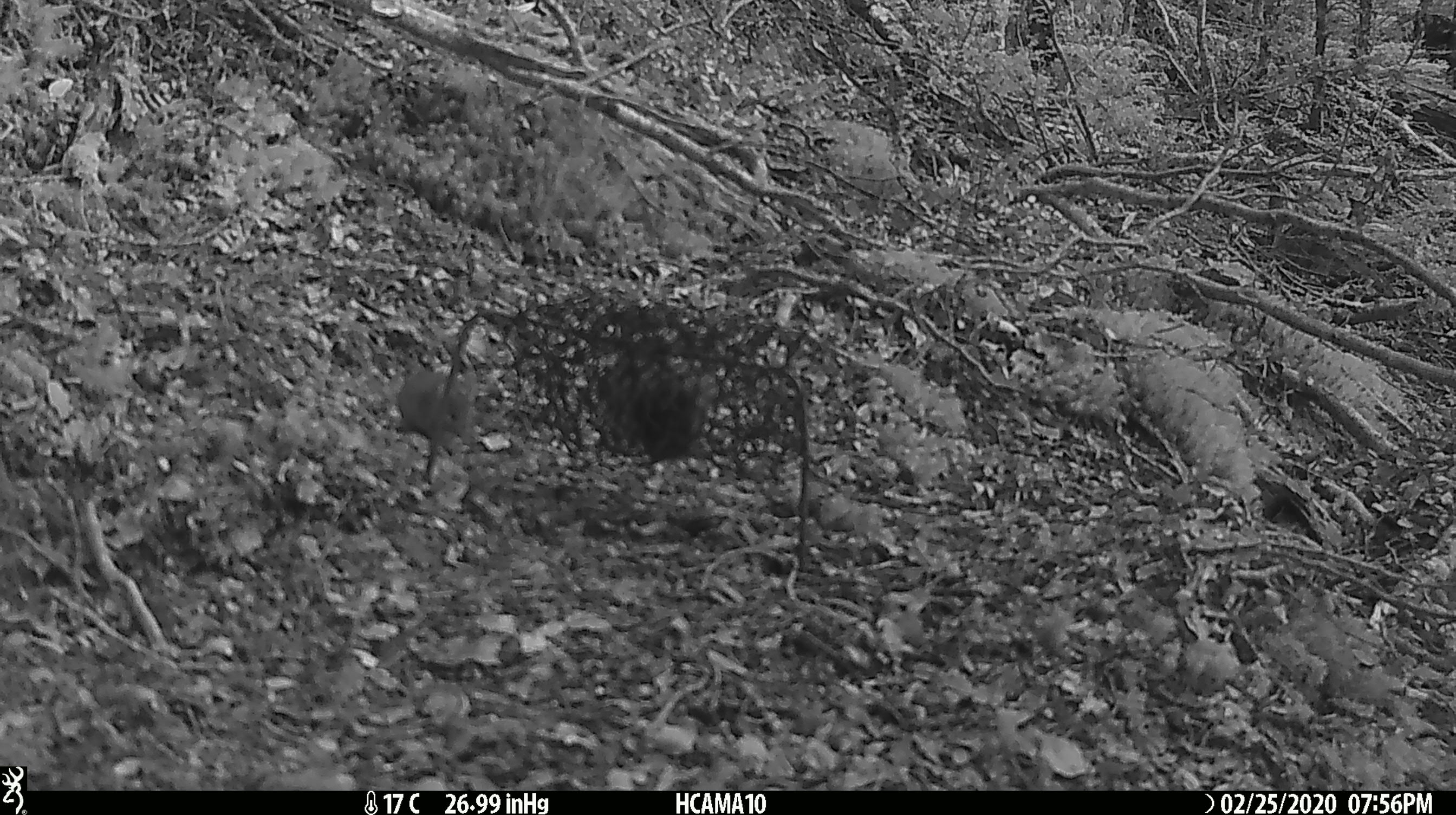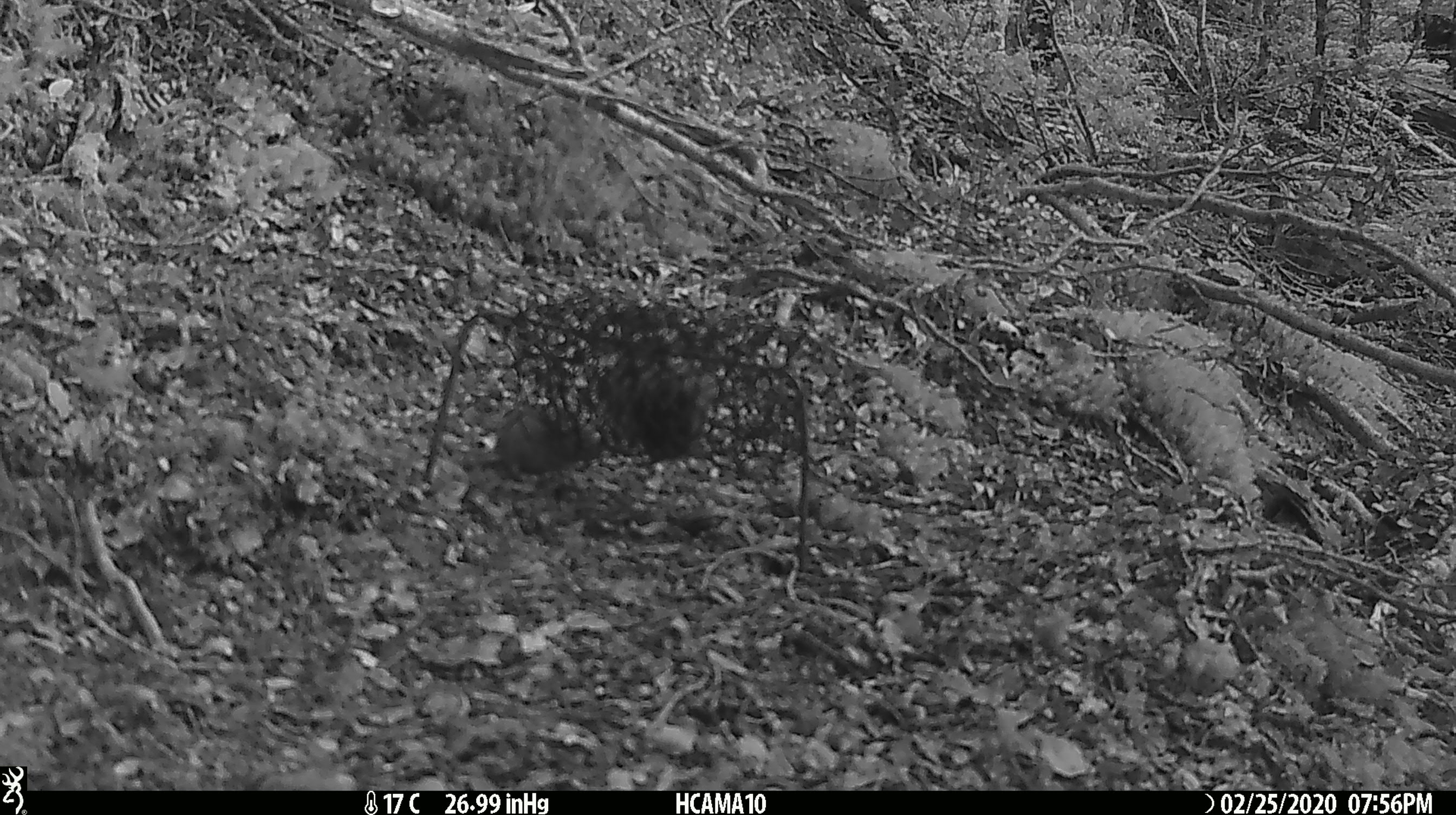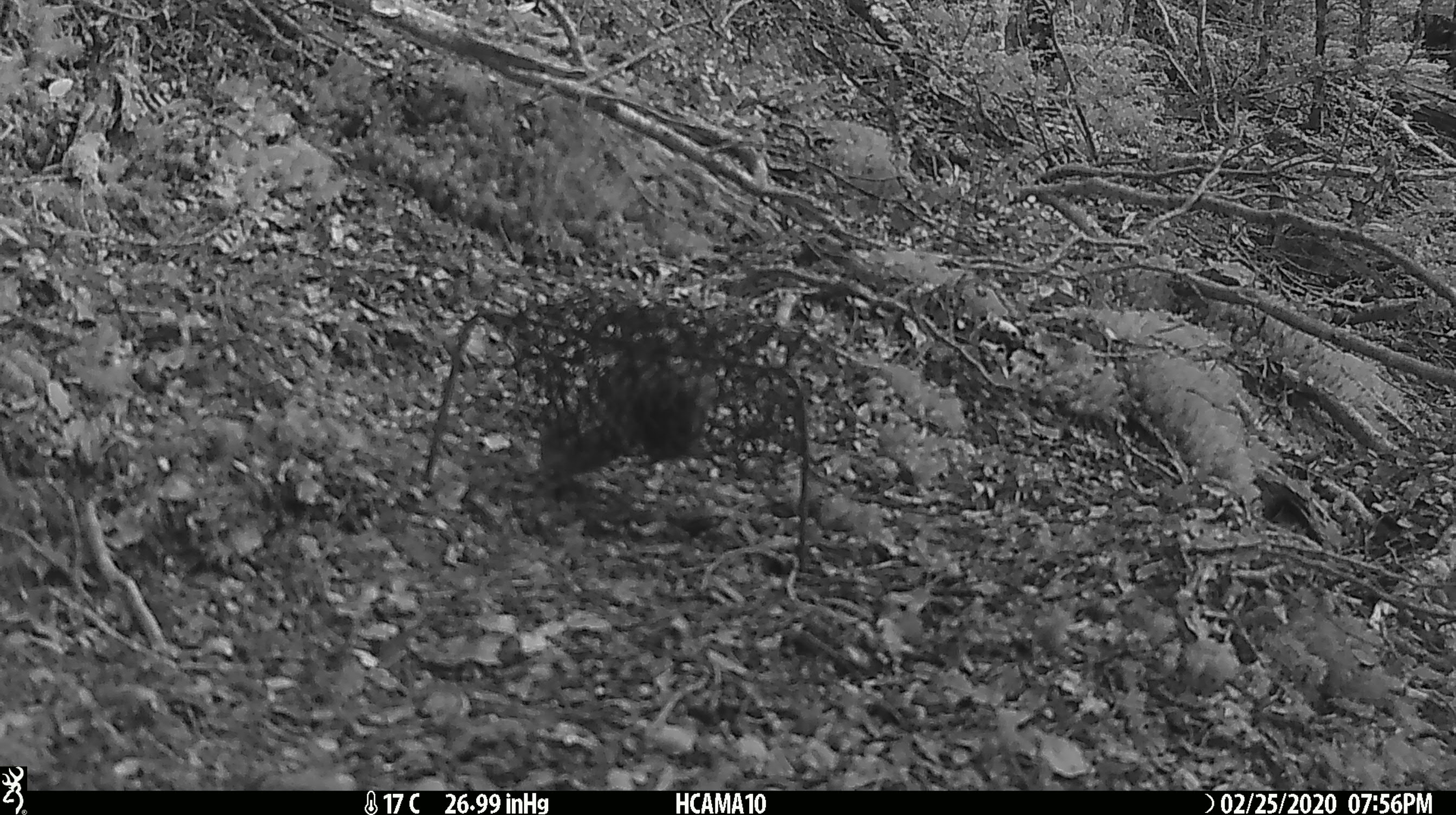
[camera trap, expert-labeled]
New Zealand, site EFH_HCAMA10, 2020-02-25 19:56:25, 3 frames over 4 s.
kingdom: Animalia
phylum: Chordata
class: Mammalia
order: Rodentia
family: Muridae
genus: Mus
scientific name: Mus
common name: mouse